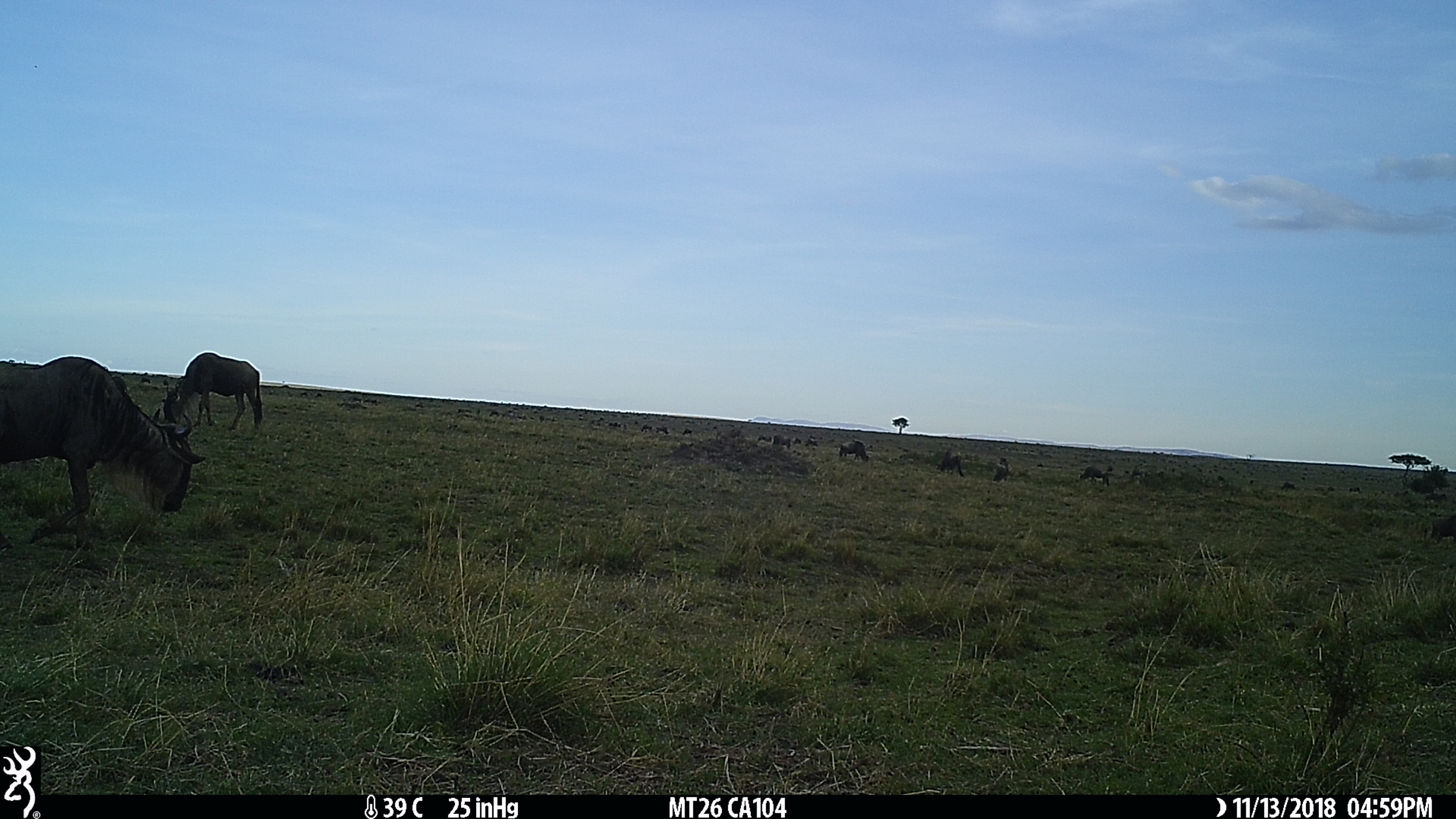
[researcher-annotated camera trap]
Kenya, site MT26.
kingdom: Animalia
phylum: Chordata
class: Mammalia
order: Artiodactyla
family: Bovidae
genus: Connochaetes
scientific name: Connochaetes taurinus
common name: blue wildebeest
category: wildebeest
Wildebeest (blue wildebeest) (Connochaetes taurinus).